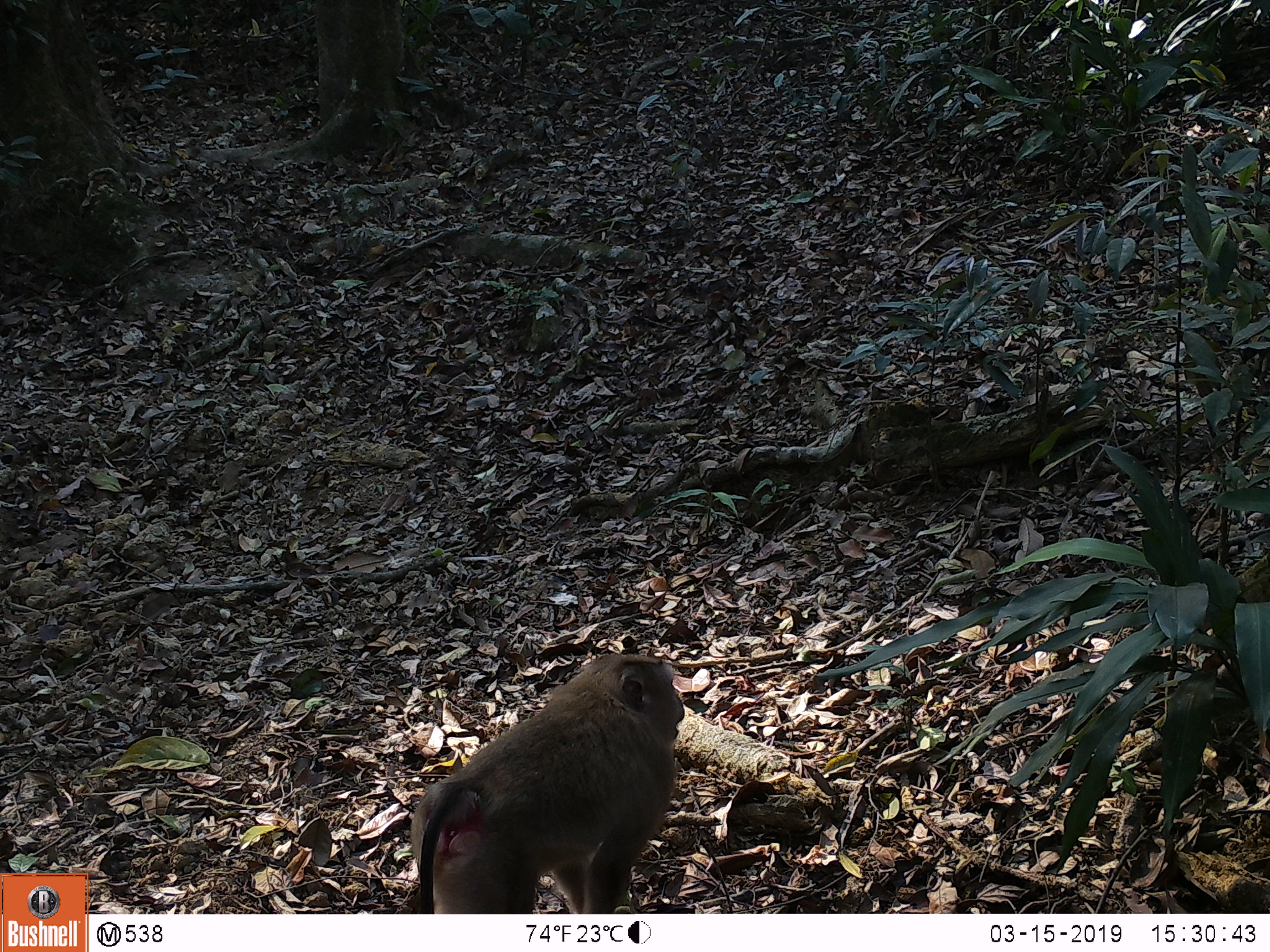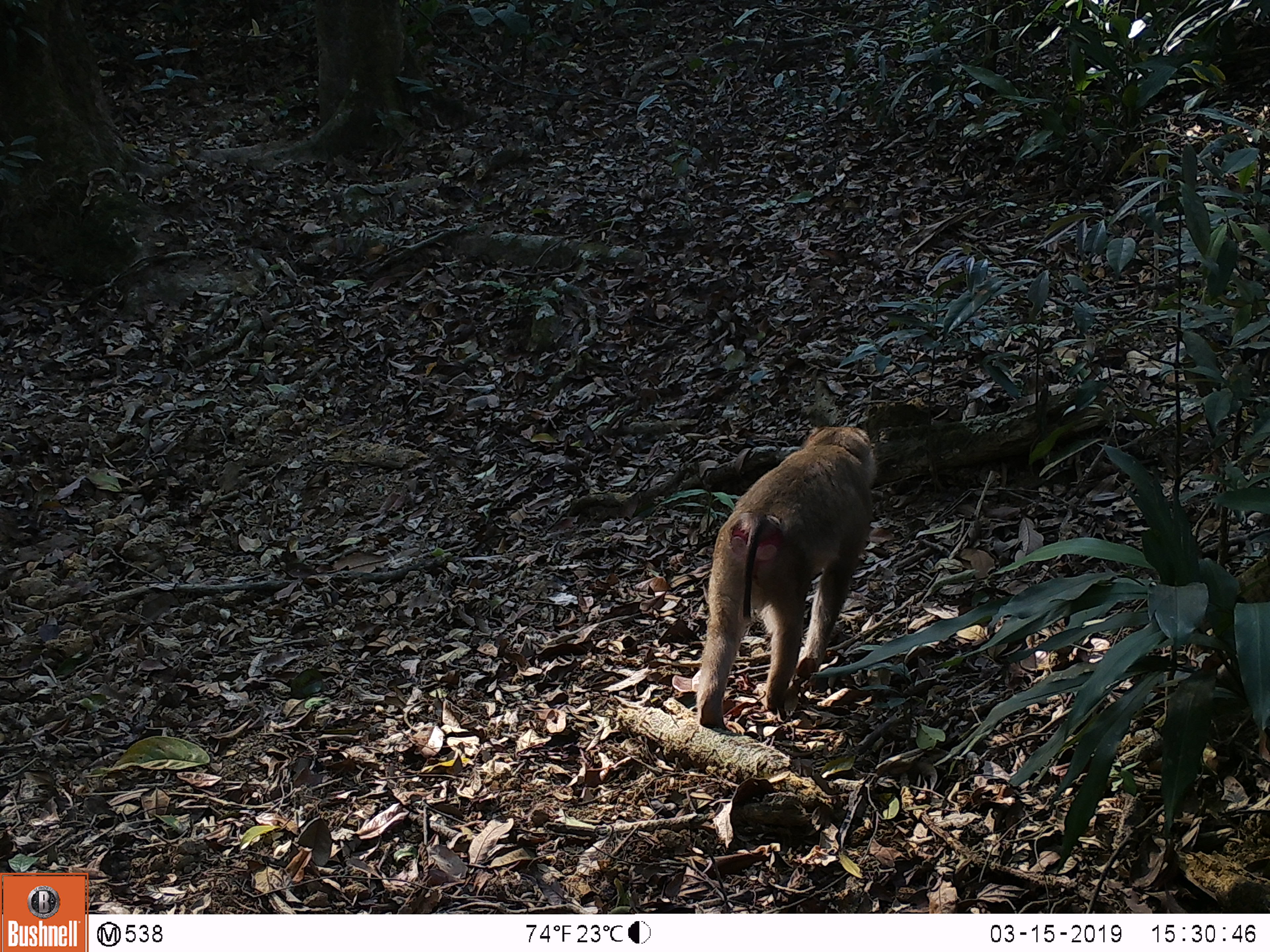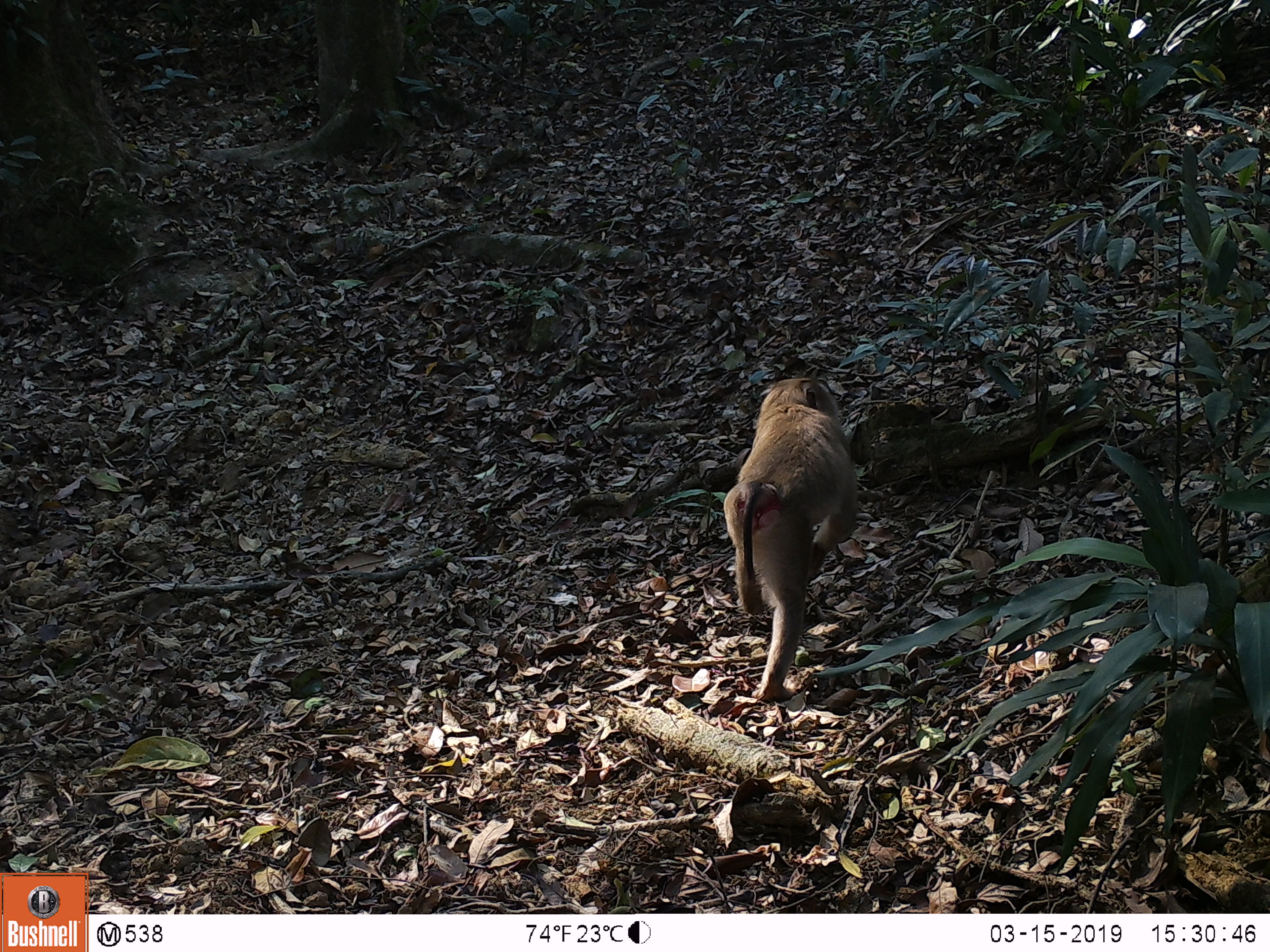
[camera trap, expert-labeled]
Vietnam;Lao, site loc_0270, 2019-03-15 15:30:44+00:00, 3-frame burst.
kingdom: Animalia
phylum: Chordata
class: Mammalia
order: Primates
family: Cercopithecidae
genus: Macaca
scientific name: Macaca nemestrina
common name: pig-tailed macaque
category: pig tailed macaque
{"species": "pig tailed macaque (pig-tailed macaque) (Macaca nemestrina)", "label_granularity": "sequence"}